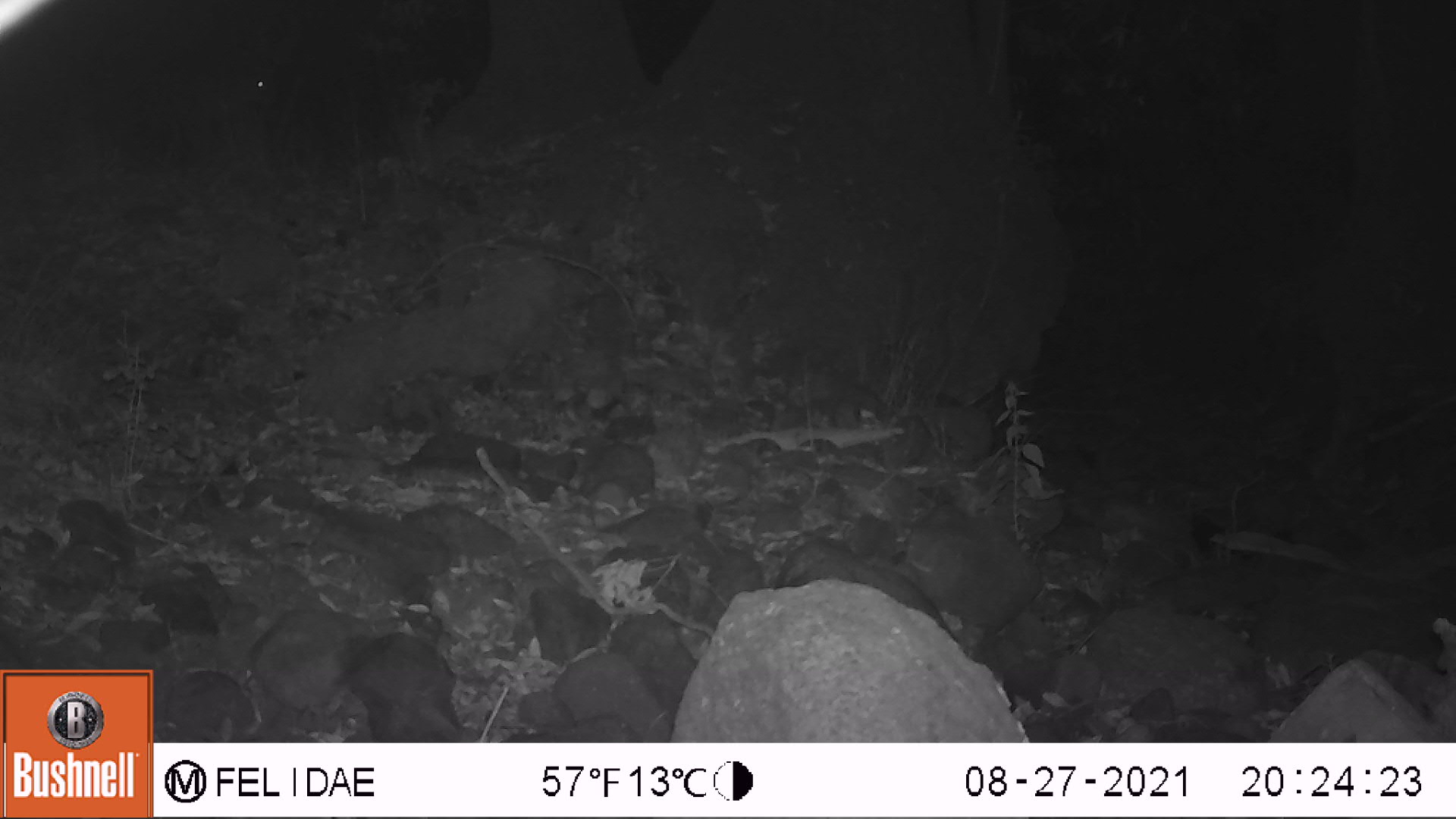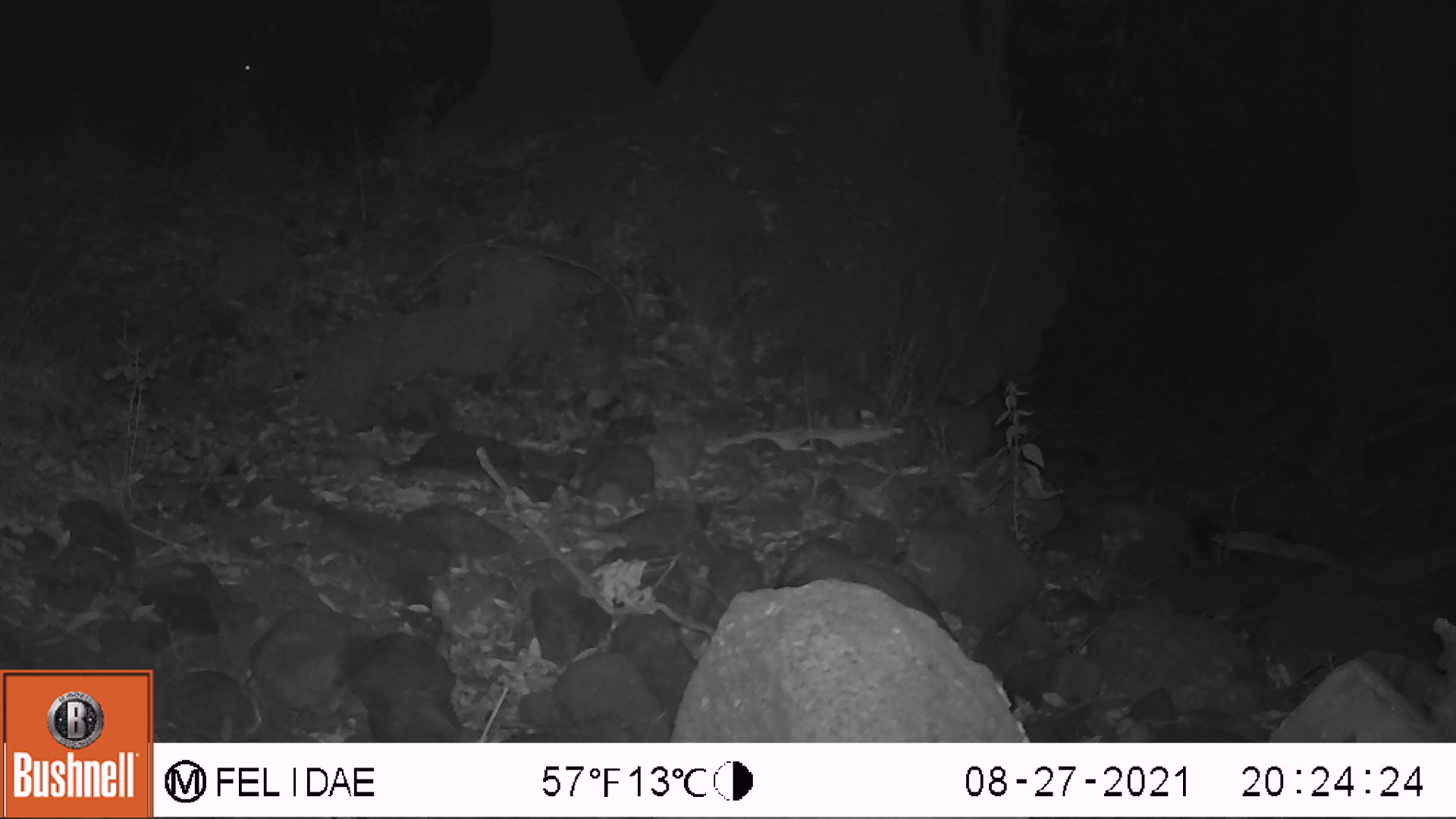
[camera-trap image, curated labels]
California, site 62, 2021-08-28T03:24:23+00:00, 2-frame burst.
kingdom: Animalia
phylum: Chordata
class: Mammalia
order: Artiodactyla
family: Cervidae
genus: Odocoileus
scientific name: Odocoileus hemionus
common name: mule deer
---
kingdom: Animalia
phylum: Chordata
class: Mammalia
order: Artiodactyla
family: Cervidae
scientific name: Cervidae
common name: elk or deer